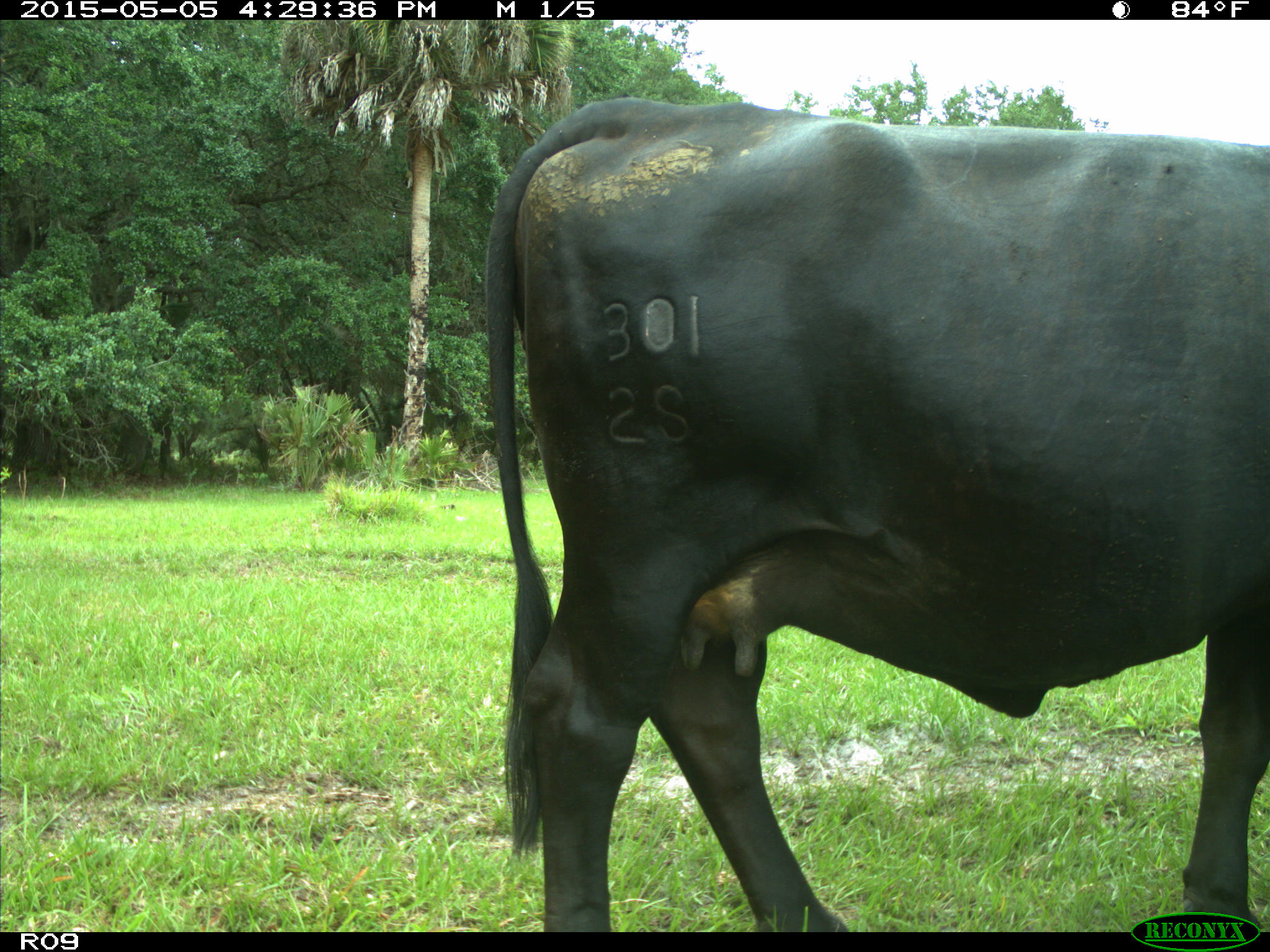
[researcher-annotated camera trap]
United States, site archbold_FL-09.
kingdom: Animalia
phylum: Chordata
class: Mammalia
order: Artiodactyla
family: Bovidae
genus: Bos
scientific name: Bos taurus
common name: domestic cow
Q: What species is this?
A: Bos taurus (domestic cow).